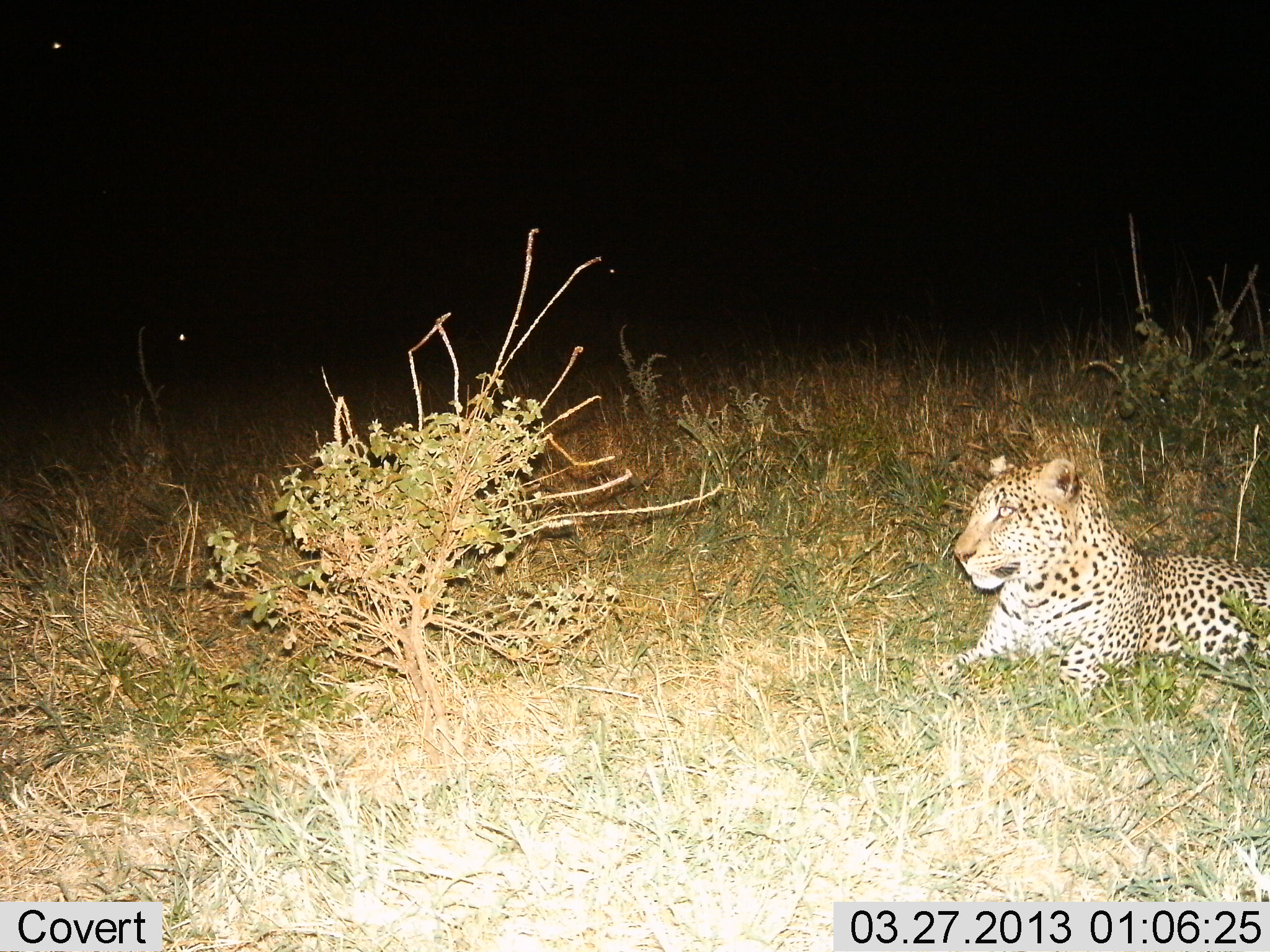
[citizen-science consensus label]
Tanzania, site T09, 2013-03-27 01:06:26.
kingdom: Animalia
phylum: Chordata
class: Mammalia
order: Carnivora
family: Felidae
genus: Panthera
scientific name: Panthera pardus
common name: leopard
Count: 1.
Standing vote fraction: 0%.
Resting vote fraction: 100%.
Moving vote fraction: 0%.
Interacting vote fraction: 0%.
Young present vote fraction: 0%.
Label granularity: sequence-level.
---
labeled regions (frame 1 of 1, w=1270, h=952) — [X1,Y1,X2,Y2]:
animal: [930,455,1270,710]